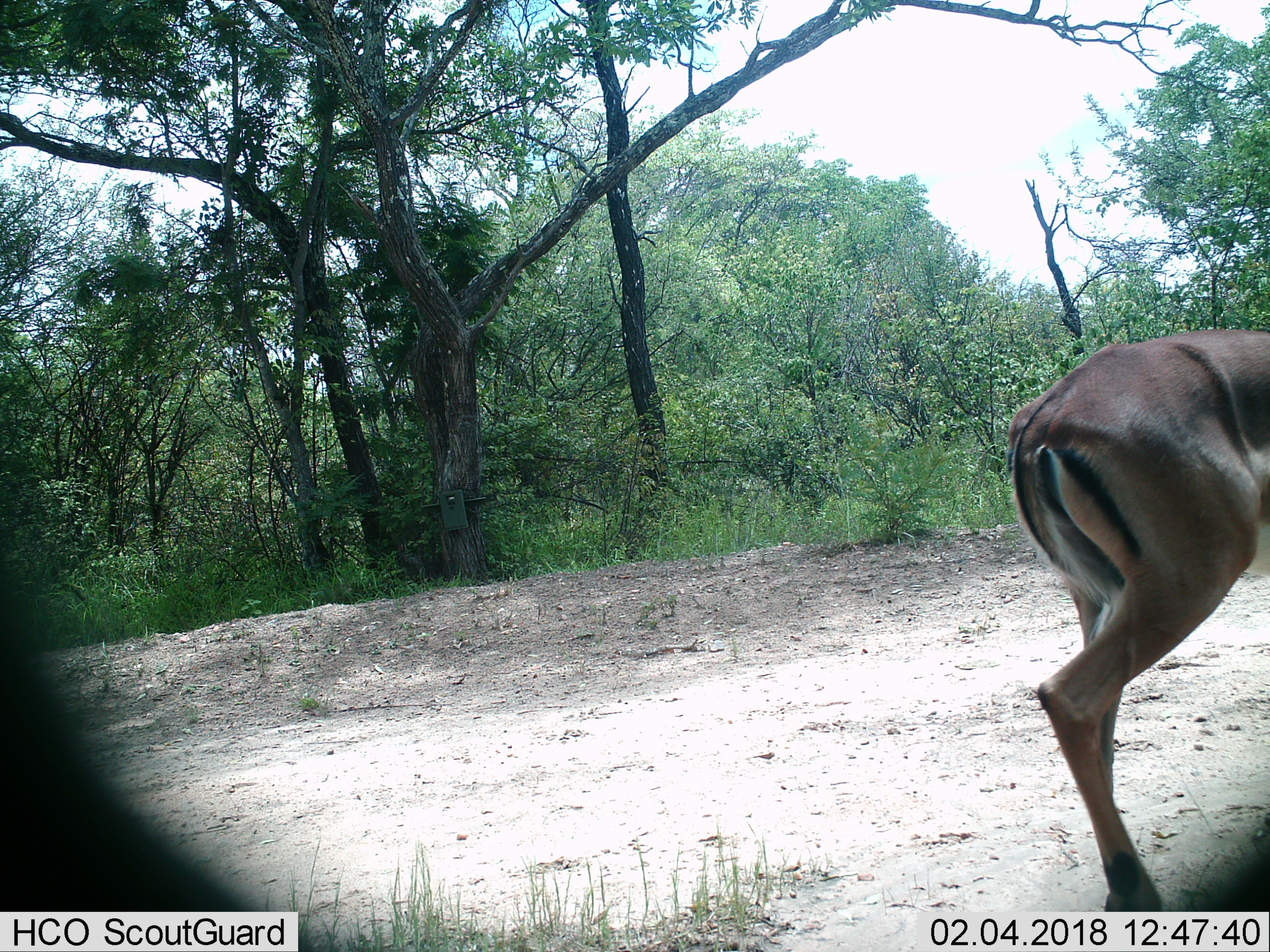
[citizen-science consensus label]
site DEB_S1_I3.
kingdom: Animalia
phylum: Chordata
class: Mammalia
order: Artiodactyla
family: Bovidae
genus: Aepyceros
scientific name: Aepyceros melampus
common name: impala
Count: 1.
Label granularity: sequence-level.